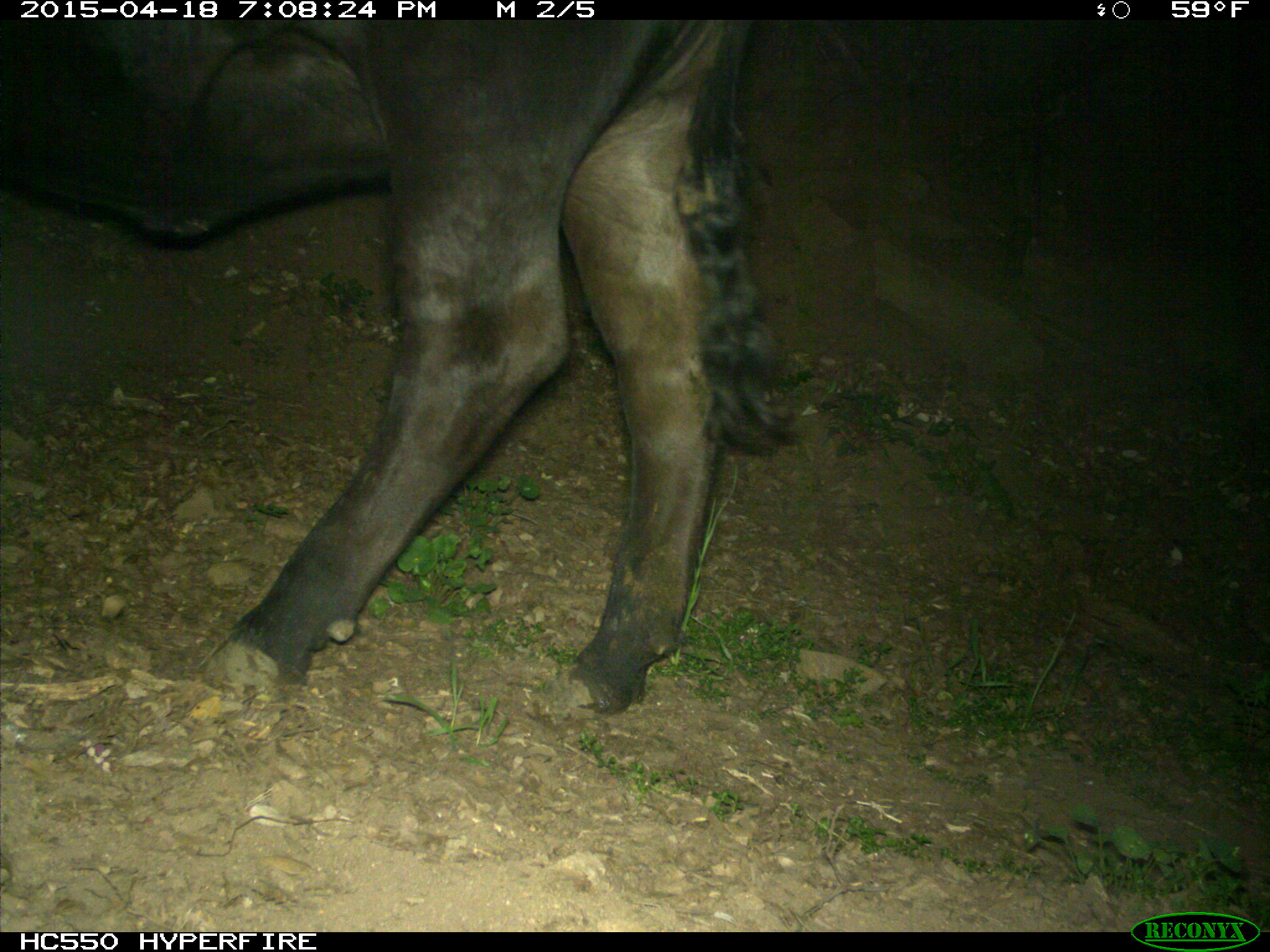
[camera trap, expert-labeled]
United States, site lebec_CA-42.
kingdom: Animalia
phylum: Chordata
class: Mammalia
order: Artiodactyla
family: Bovidae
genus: Bos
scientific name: Bos taurus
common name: domestic cow